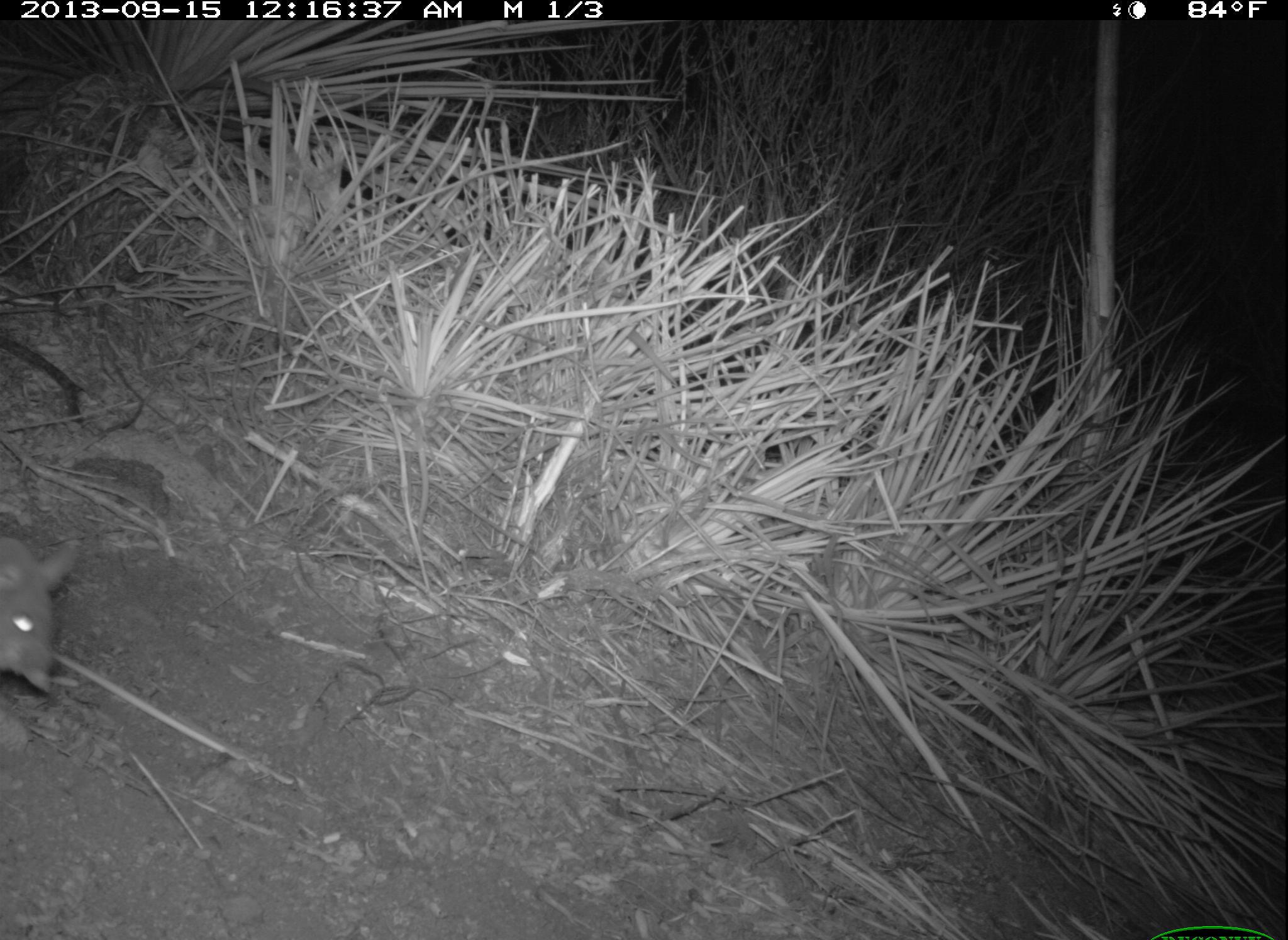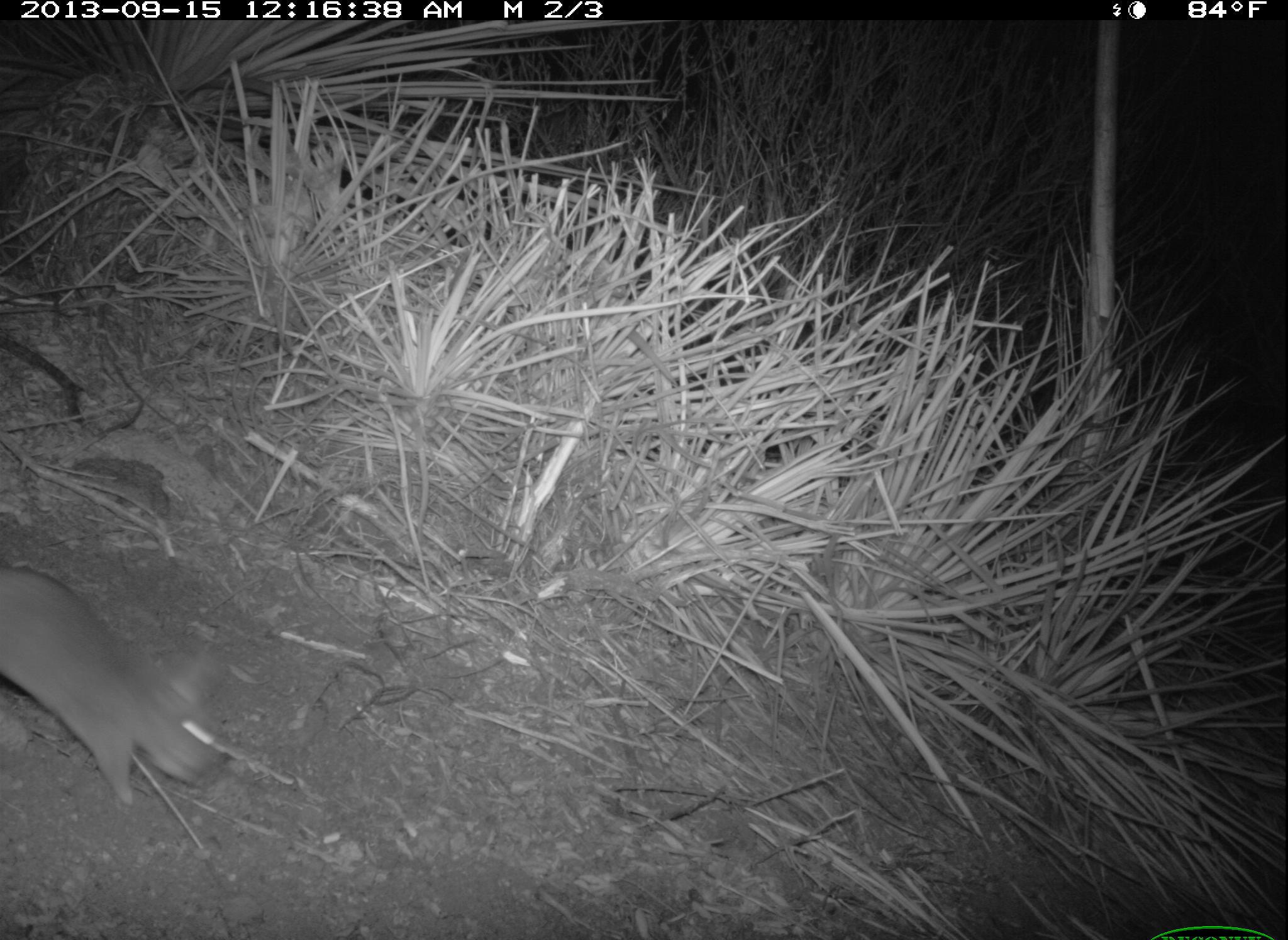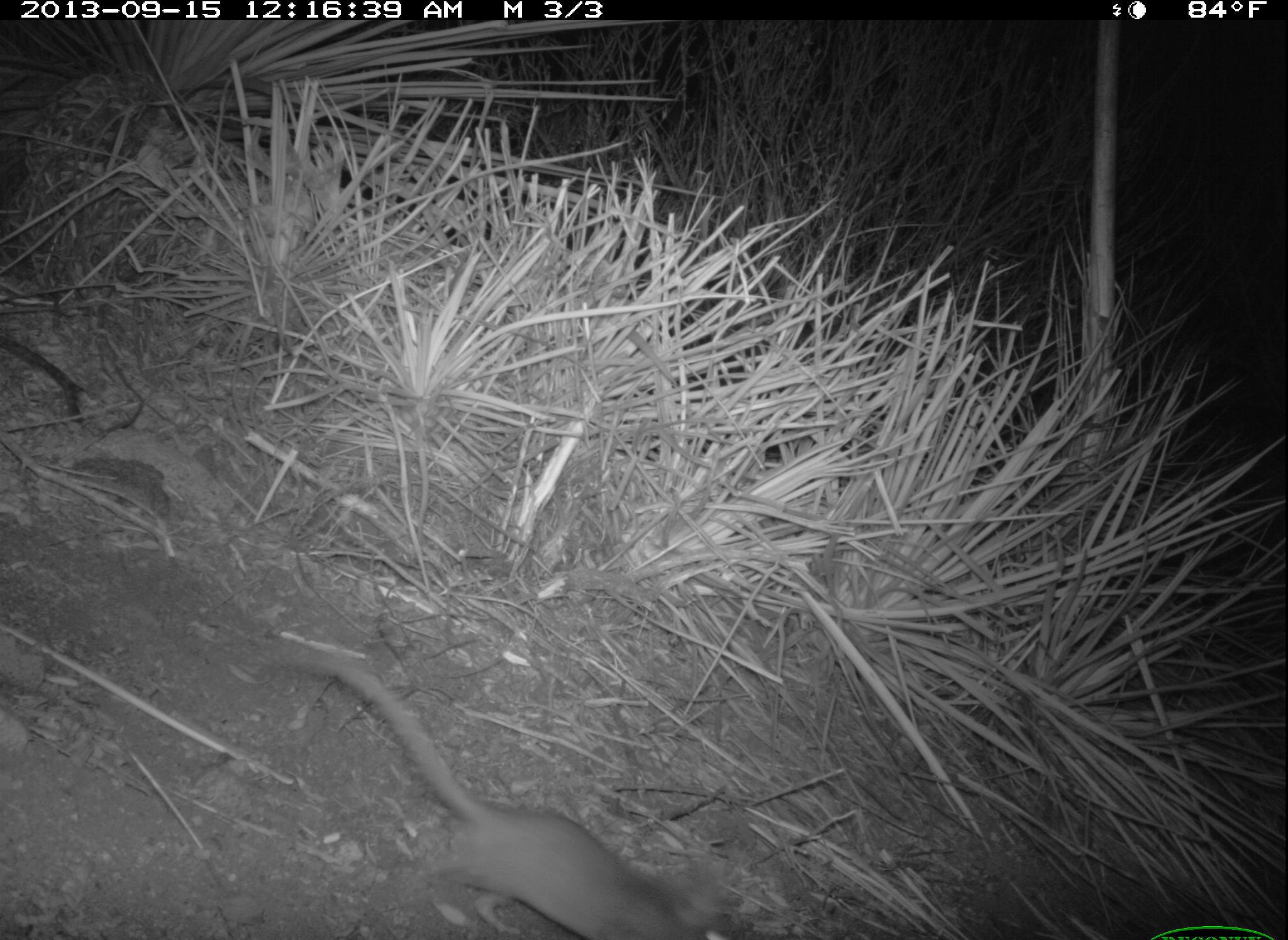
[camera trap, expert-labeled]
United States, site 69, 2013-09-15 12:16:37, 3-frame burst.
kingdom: Animalia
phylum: Chordata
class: Mammalia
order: Rodentia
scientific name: Rodentia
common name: rodent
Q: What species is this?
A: Rodent (Rodentia).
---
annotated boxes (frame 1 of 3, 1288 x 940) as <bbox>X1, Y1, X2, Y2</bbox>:
rodent: <bbox>0, 532, 79, 696</bbox>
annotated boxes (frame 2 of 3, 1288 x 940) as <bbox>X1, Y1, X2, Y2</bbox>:
rodent: <bbox>0, 562, 233, 807</bbox>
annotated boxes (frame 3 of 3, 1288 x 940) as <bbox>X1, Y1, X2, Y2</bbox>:
rodent: <bbox>251, 639, 738, 940</bbox>